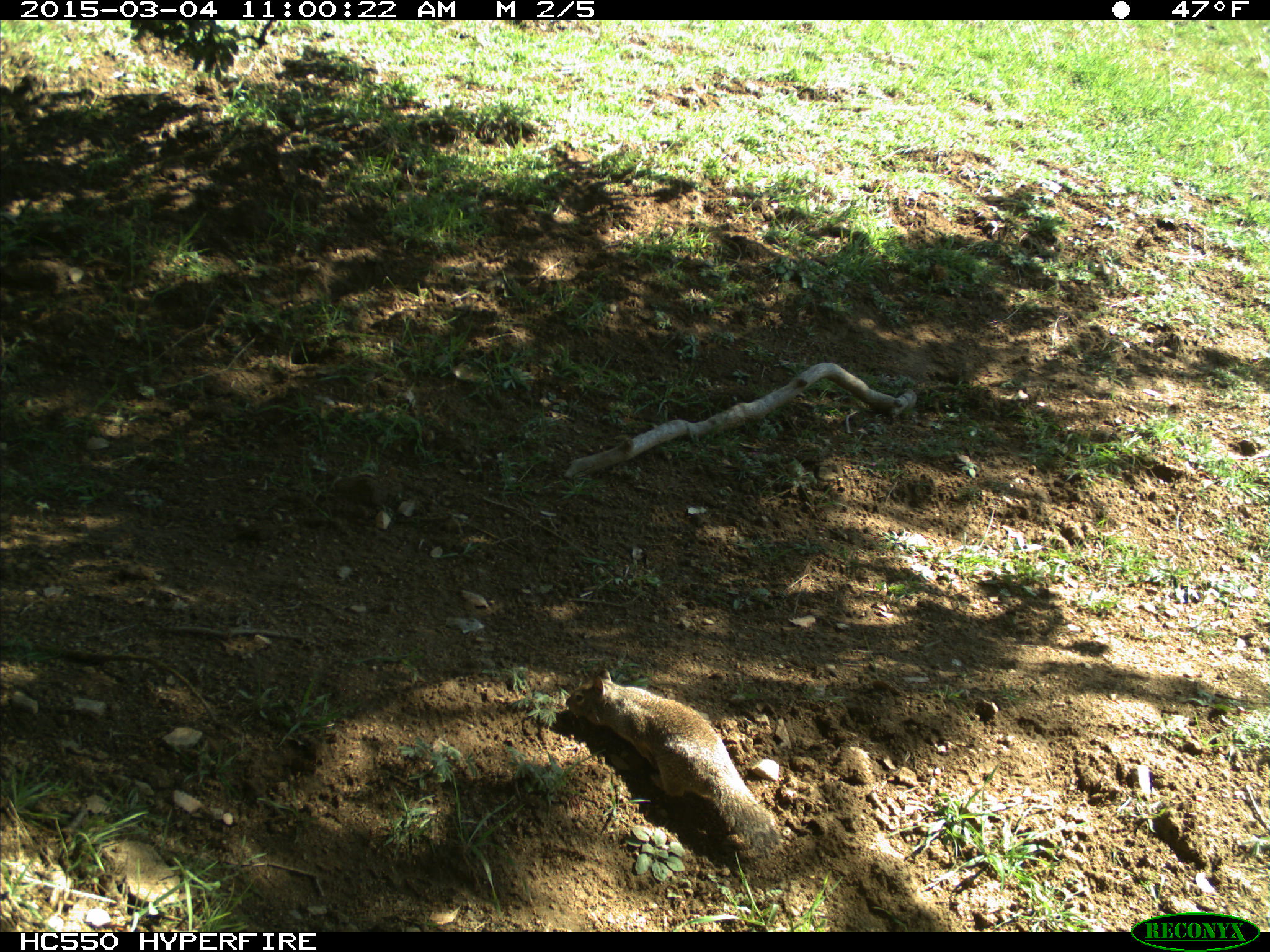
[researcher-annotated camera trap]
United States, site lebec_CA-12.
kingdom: Animalia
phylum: Chordata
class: Mammalia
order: Rodentia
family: Sciuridae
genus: Otospermophilus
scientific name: Otospermophilus beecheyi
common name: california ground squirrel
Otospermophilus beecheyi (california ground squirrel).